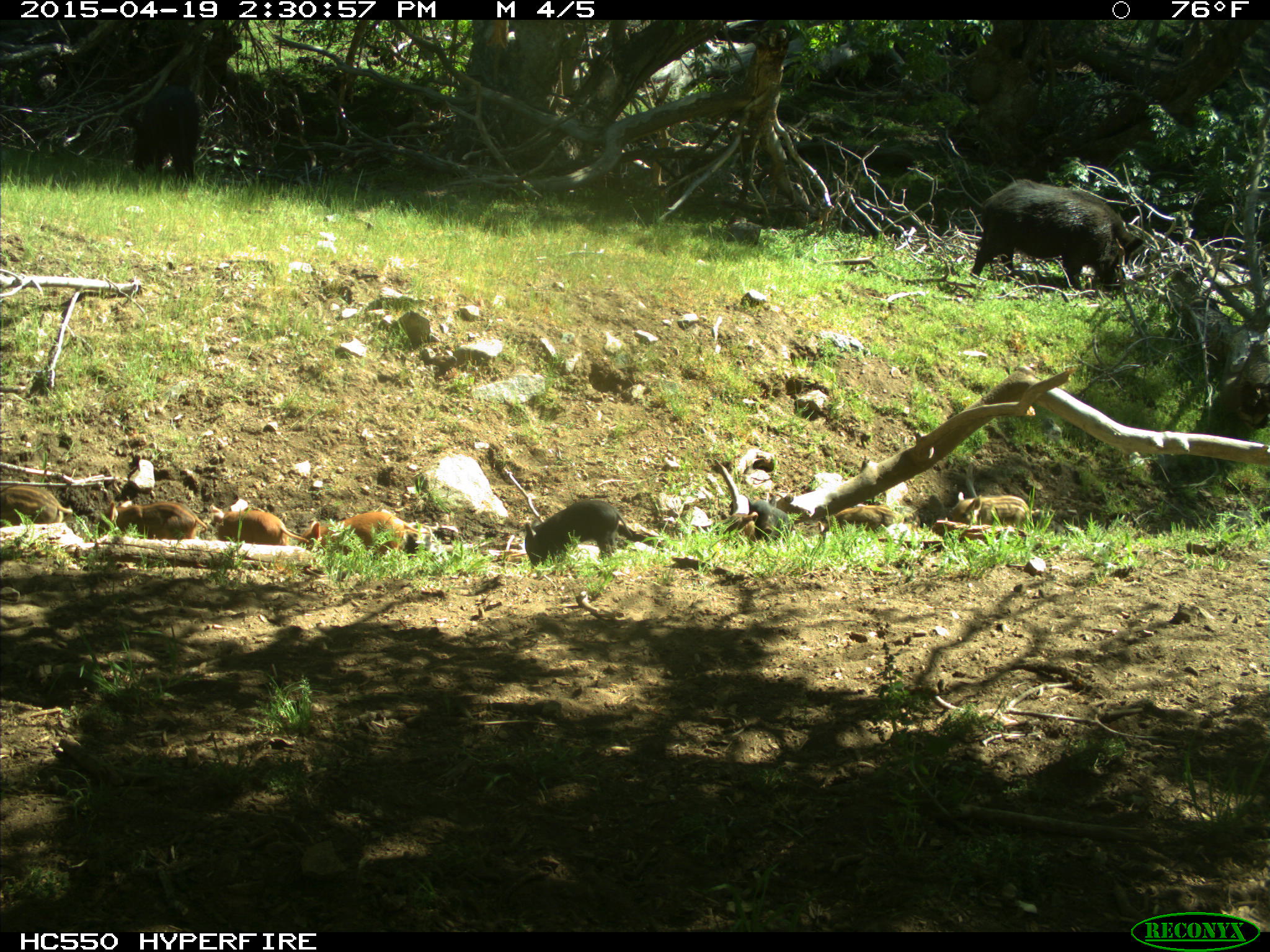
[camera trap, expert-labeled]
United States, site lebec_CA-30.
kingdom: Animalia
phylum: Chordata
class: Mammalia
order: Artiodactyla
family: Suidae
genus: Sus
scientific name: Sus scrofa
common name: wild boar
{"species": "Sus scrofa (wild boar)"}